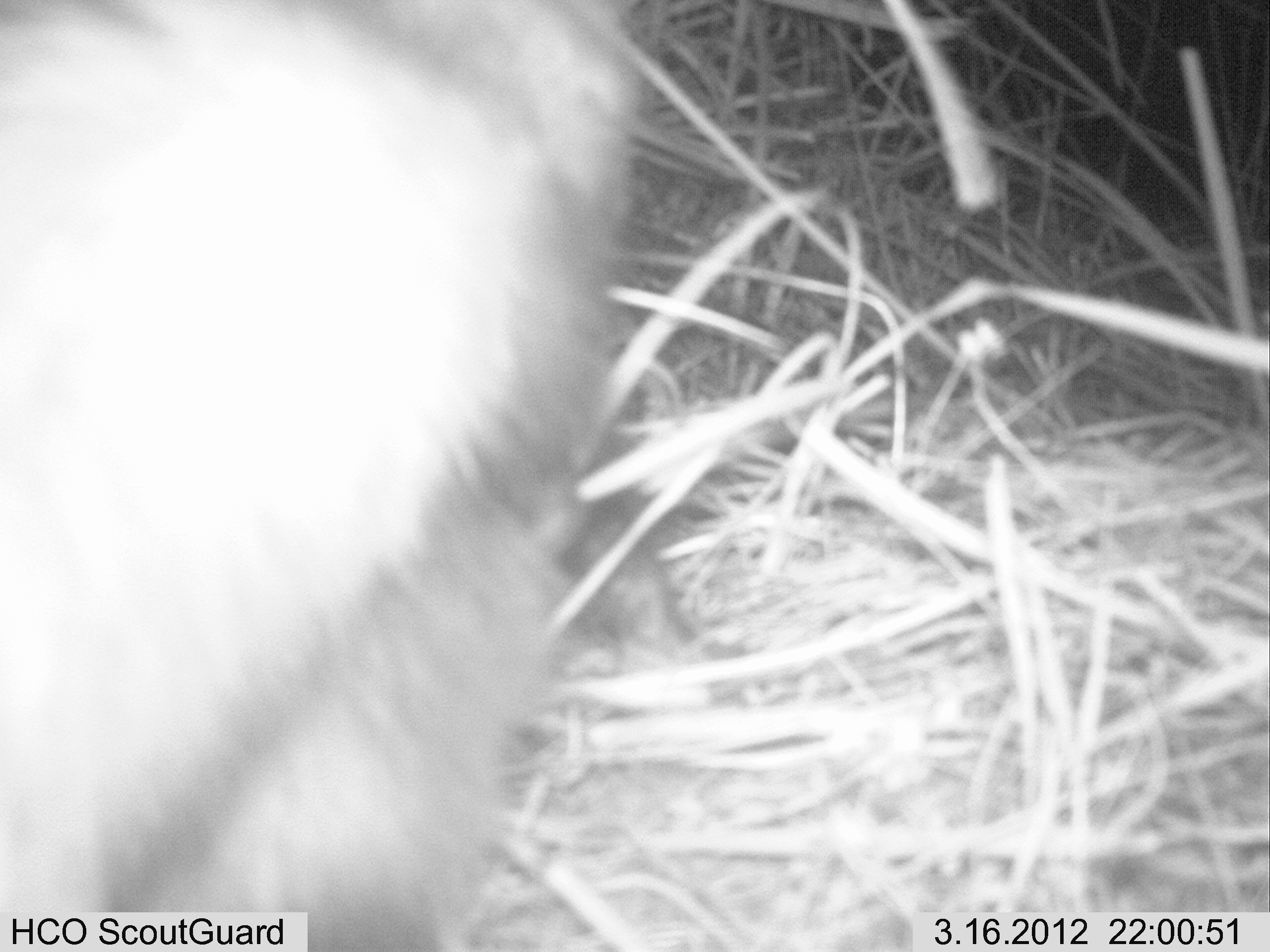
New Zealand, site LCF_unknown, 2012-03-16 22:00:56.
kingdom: Animalia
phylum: Chordata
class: Mammalia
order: Carnivora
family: Mustelidae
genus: Mustela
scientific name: Mustela furo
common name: ferret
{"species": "ferret (Mustela furo)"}